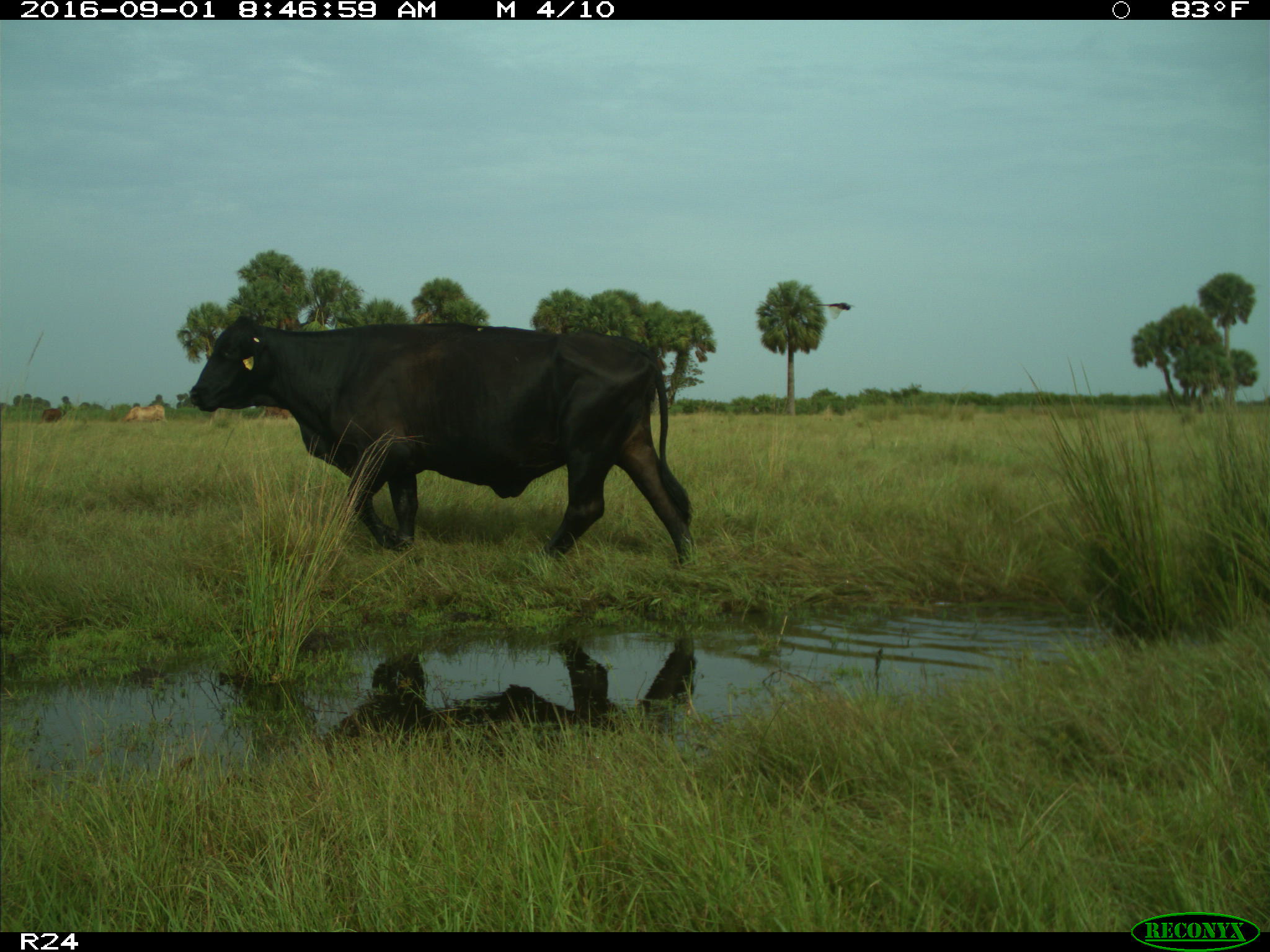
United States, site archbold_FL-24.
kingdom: Animalia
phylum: Chordata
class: Mammalia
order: Artiodactyla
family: Bovidae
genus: Bos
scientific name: Bos taurus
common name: domestic cow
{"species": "Bos taurus (domestic cow)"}